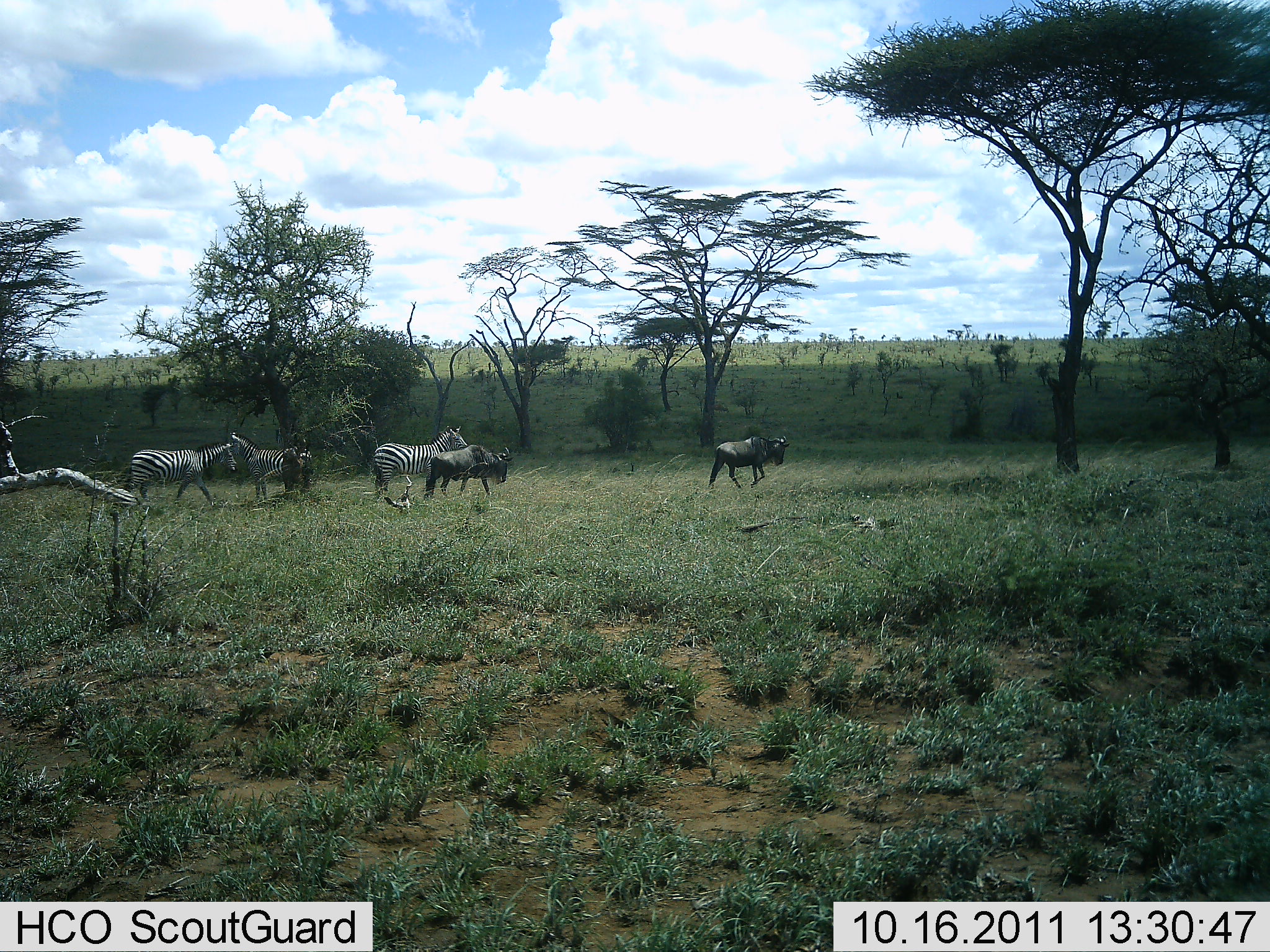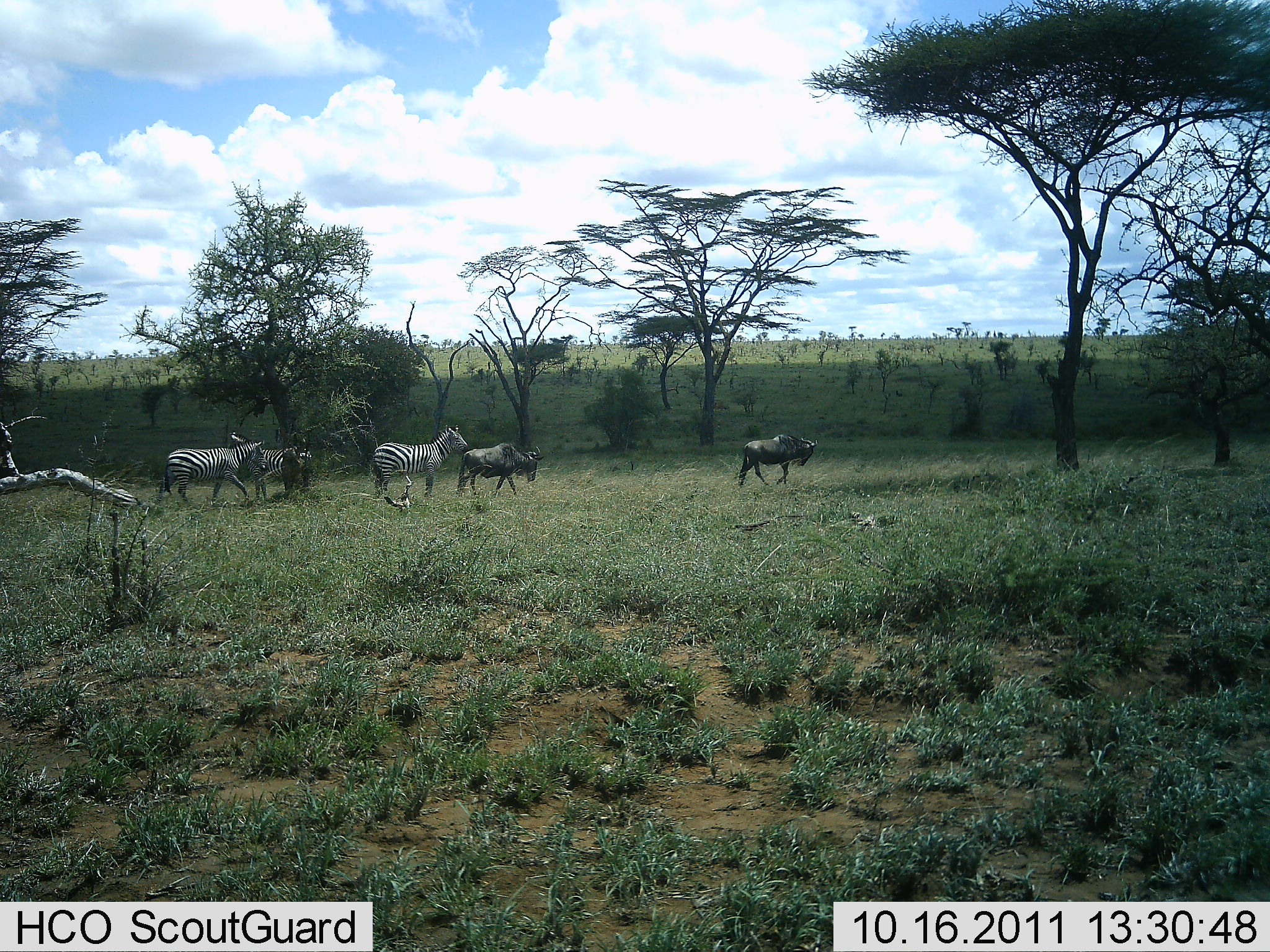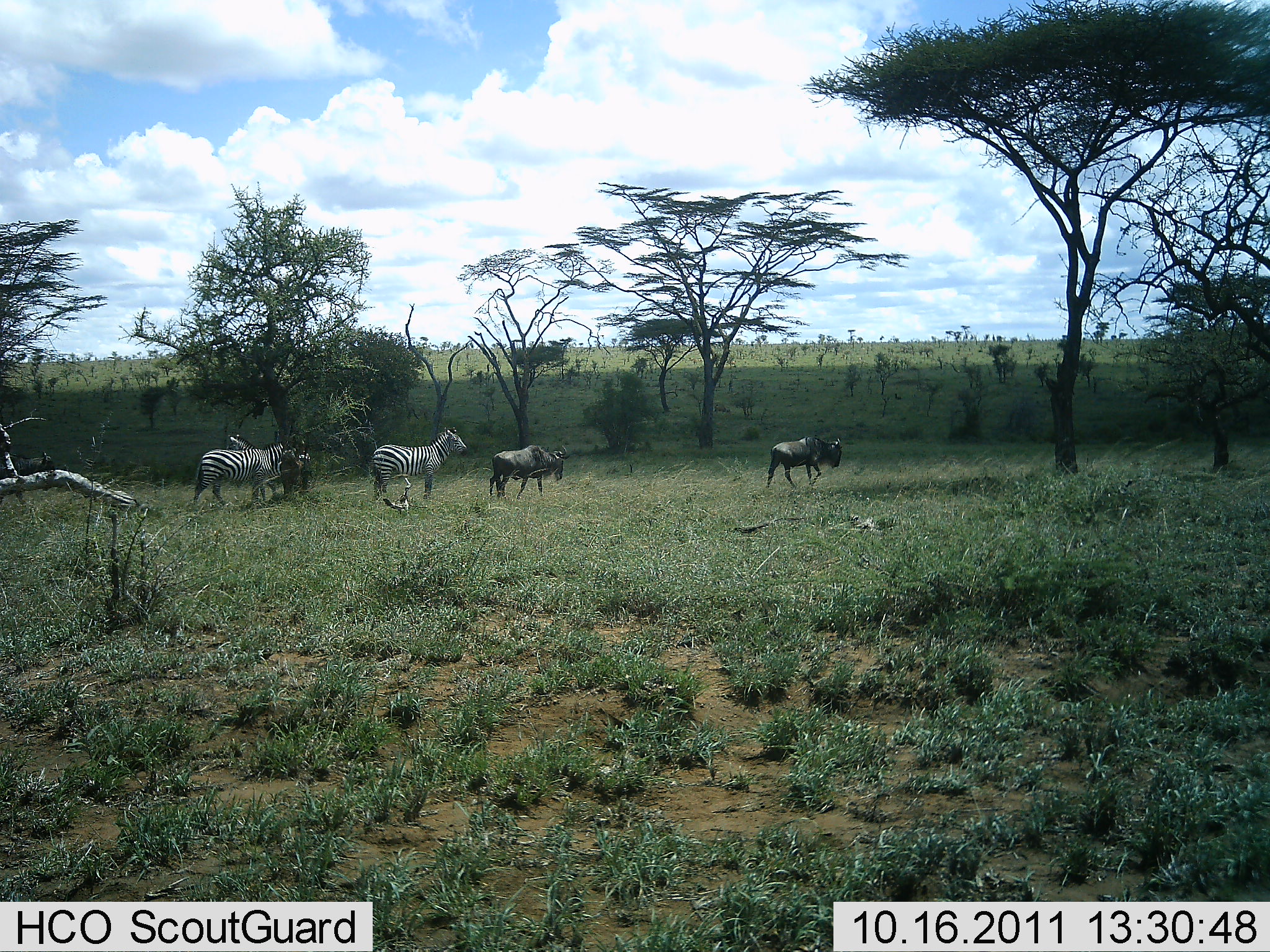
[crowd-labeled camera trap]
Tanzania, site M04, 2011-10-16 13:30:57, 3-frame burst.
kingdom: Animalia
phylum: Chordata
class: Mammalia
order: Artiodactyla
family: Bovidae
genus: Connochaetes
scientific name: Connochaetes taurinus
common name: blue wildebeest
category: wildebeest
Wildebeest (blue wildebeest) (Connochaetes taurinus), count 2. Behavior (volunteer vote fractions): standing 9%, resting 9%, moving 91%, interacting 0%. Young present (vote fraction): 0%. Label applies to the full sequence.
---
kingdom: Animalia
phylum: Chordata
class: Mammalia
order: Perissodactyla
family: Equidae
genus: Equus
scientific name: Equus quagga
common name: plains zebra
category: zebra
Zebra (plains zebra) (Equus quagga), count 3. Behavior (volunteer vote fractions): standing 67%, resting 0%, moving 58%, interacting 0%. Young present (vote fraction): 0%. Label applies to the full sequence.